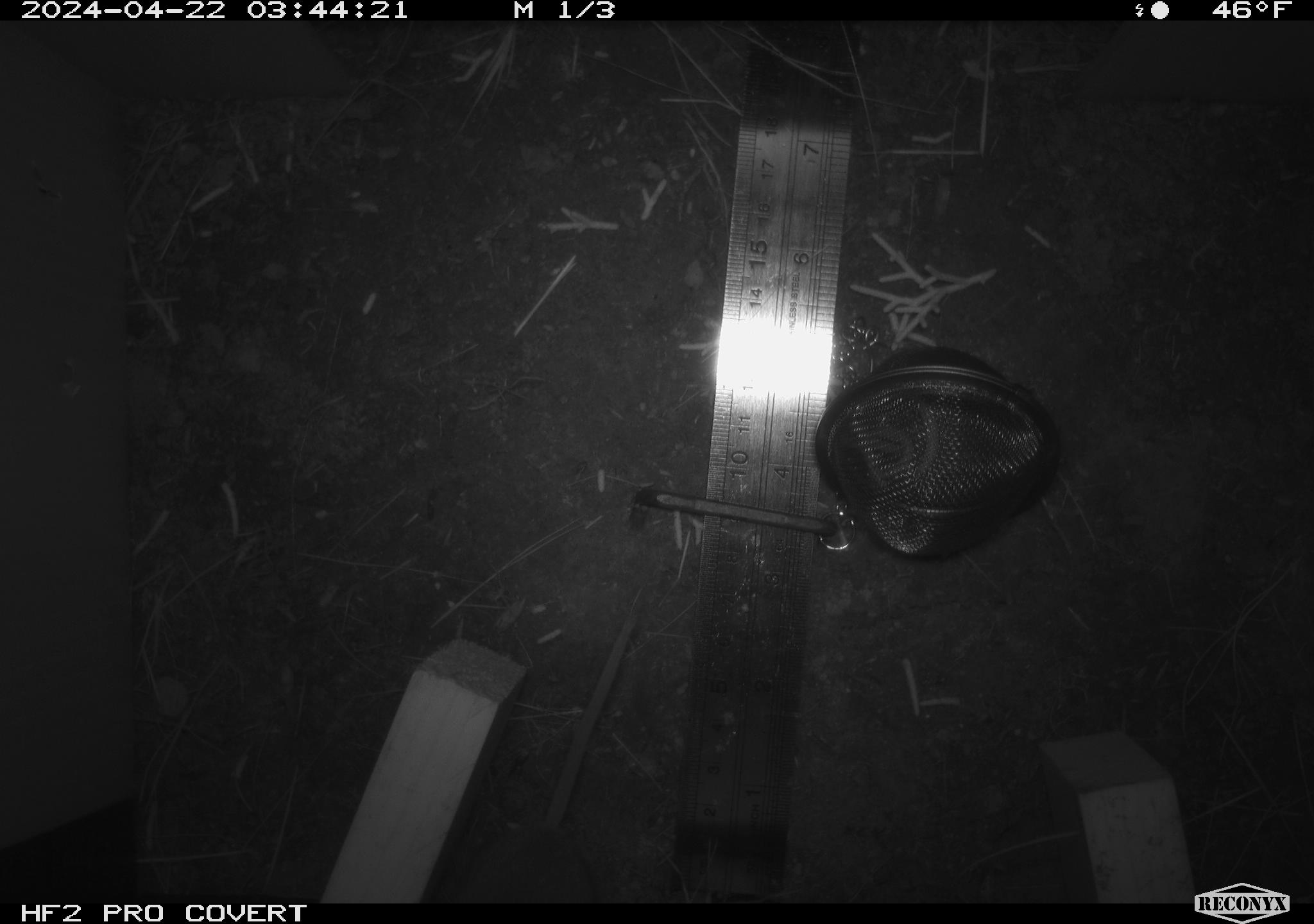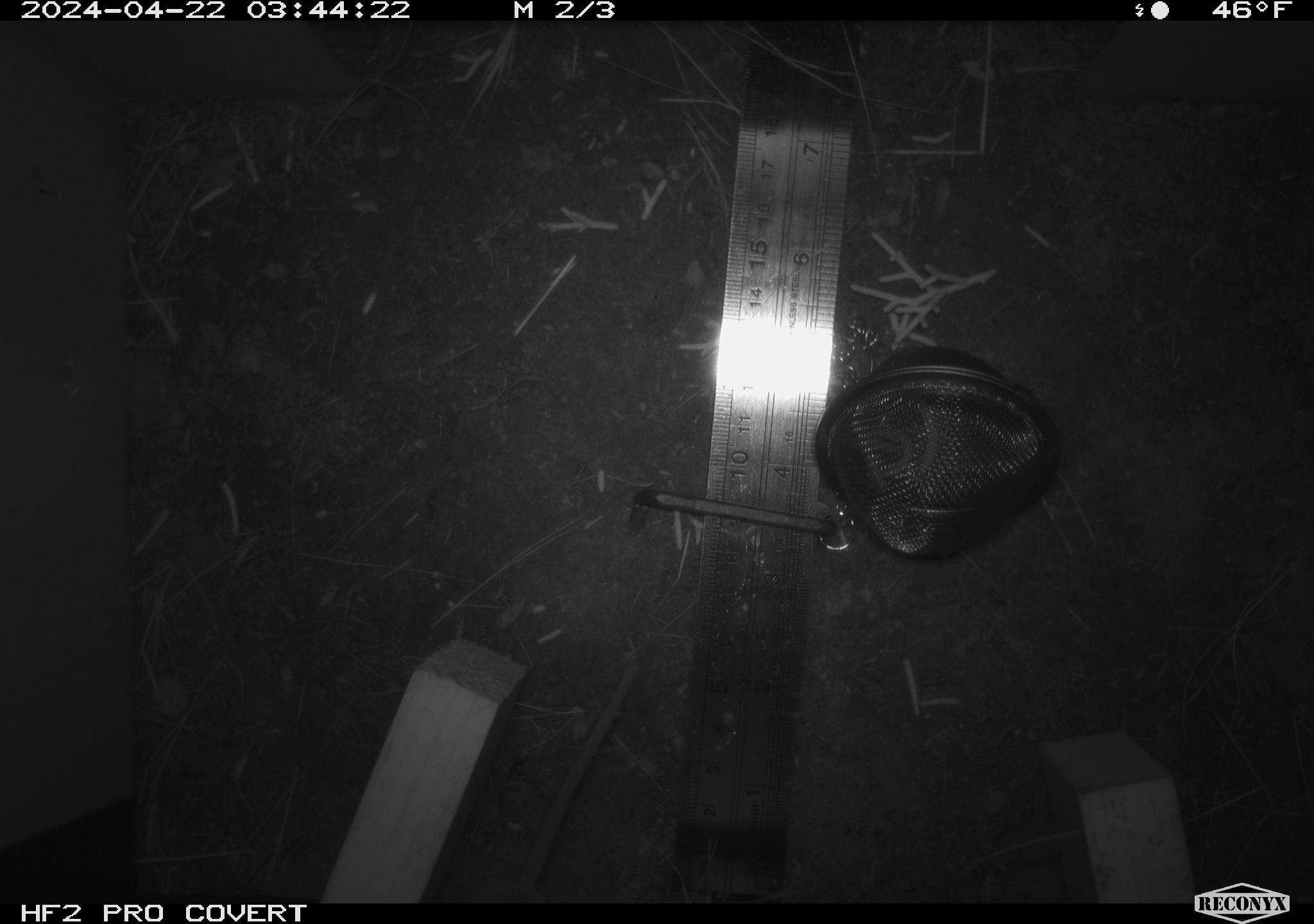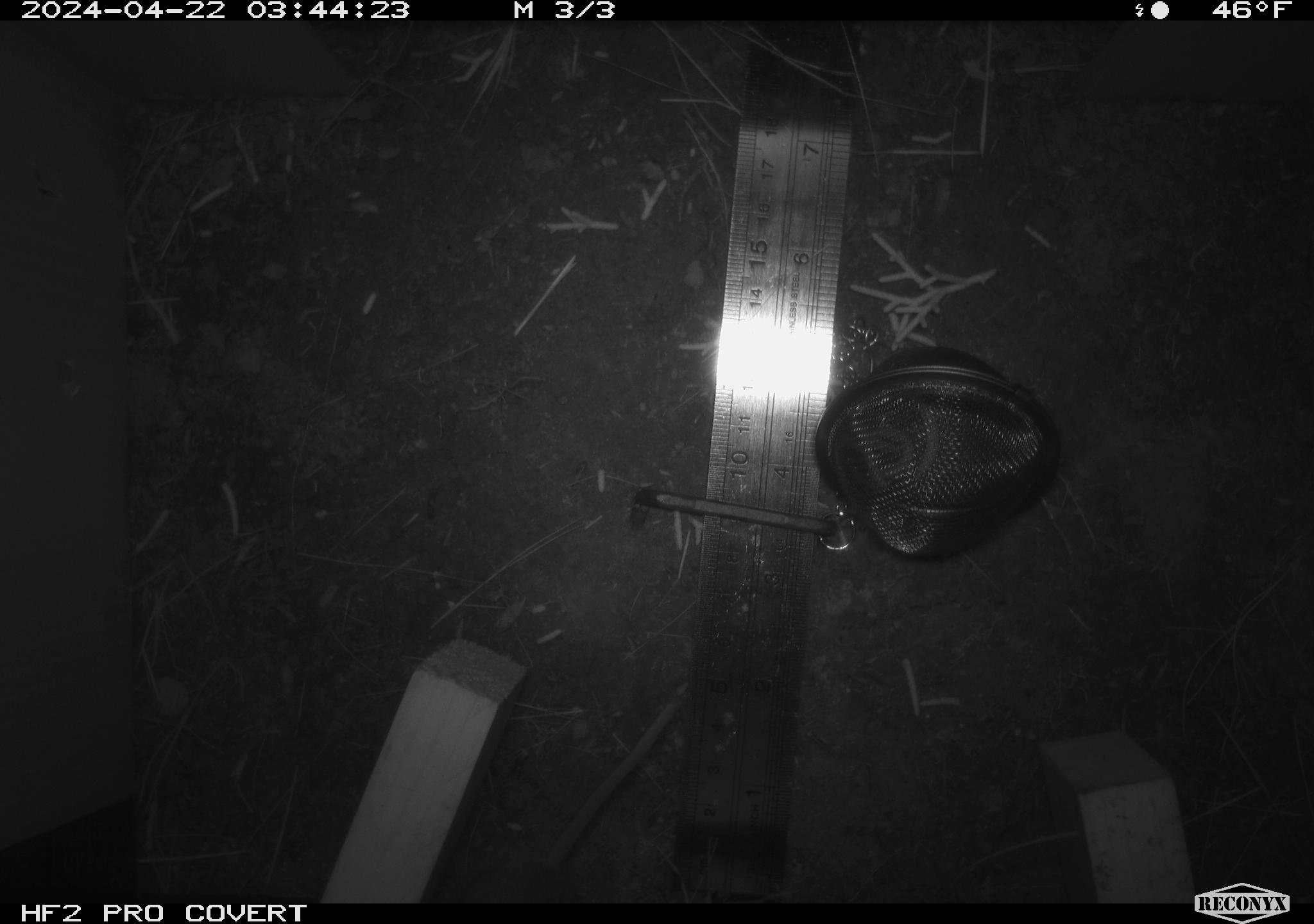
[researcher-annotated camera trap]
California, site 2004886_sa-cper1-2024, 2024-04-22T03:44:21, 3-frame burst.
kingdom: Animalia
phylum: Chordata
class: Mammalia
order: Rodentia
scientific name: Rodentia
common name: rodent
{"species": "rodent (Rodentia)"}